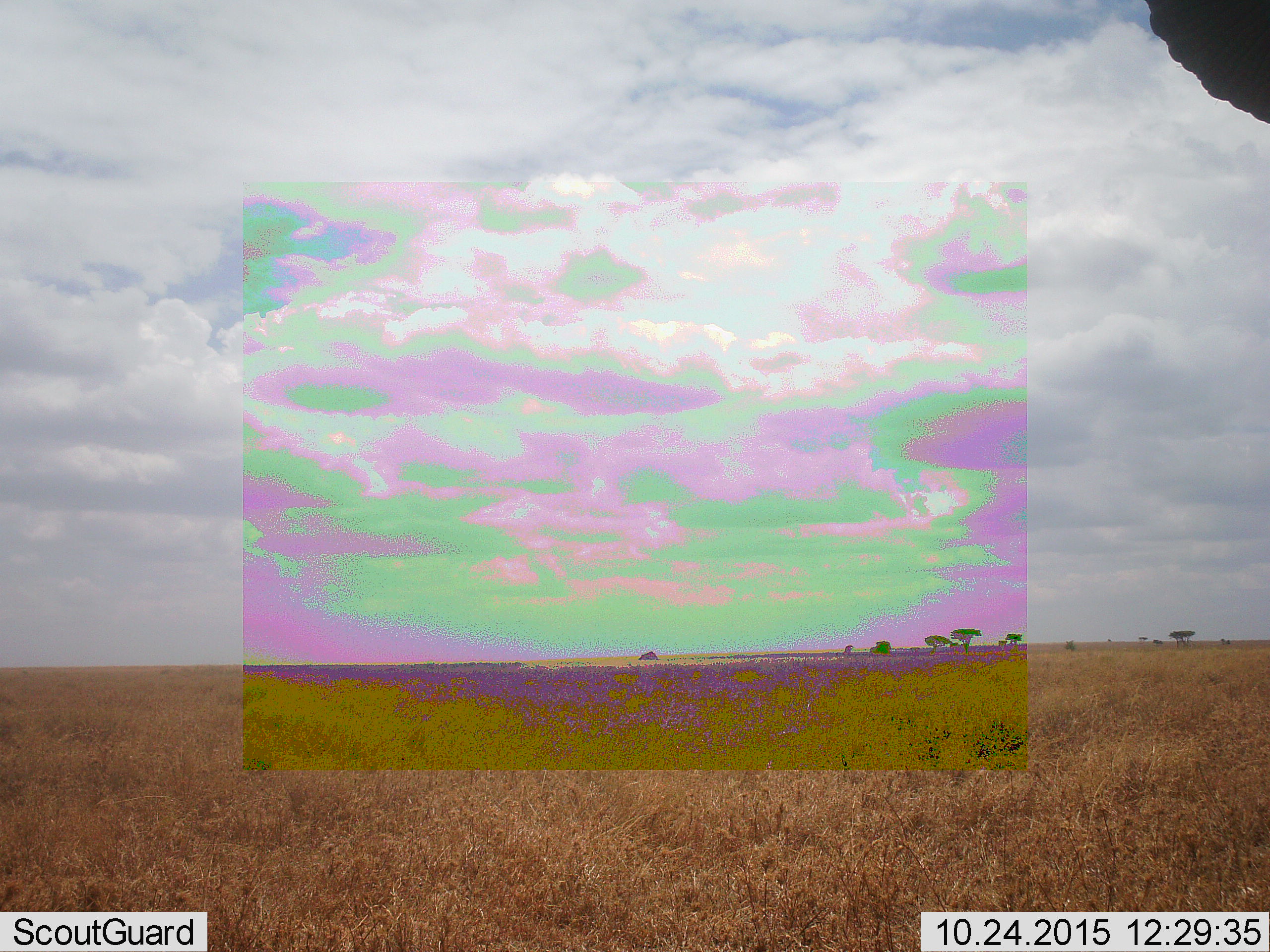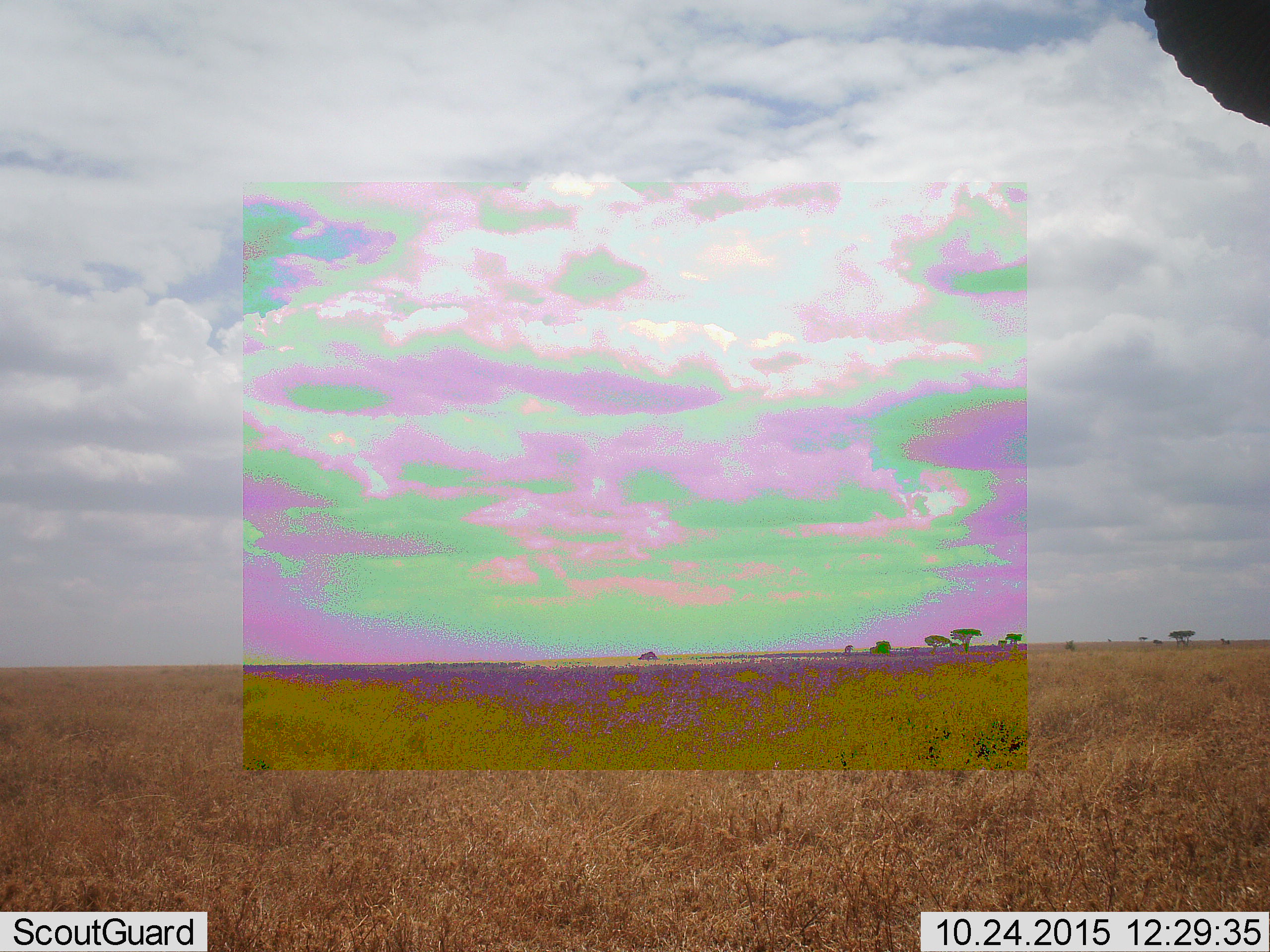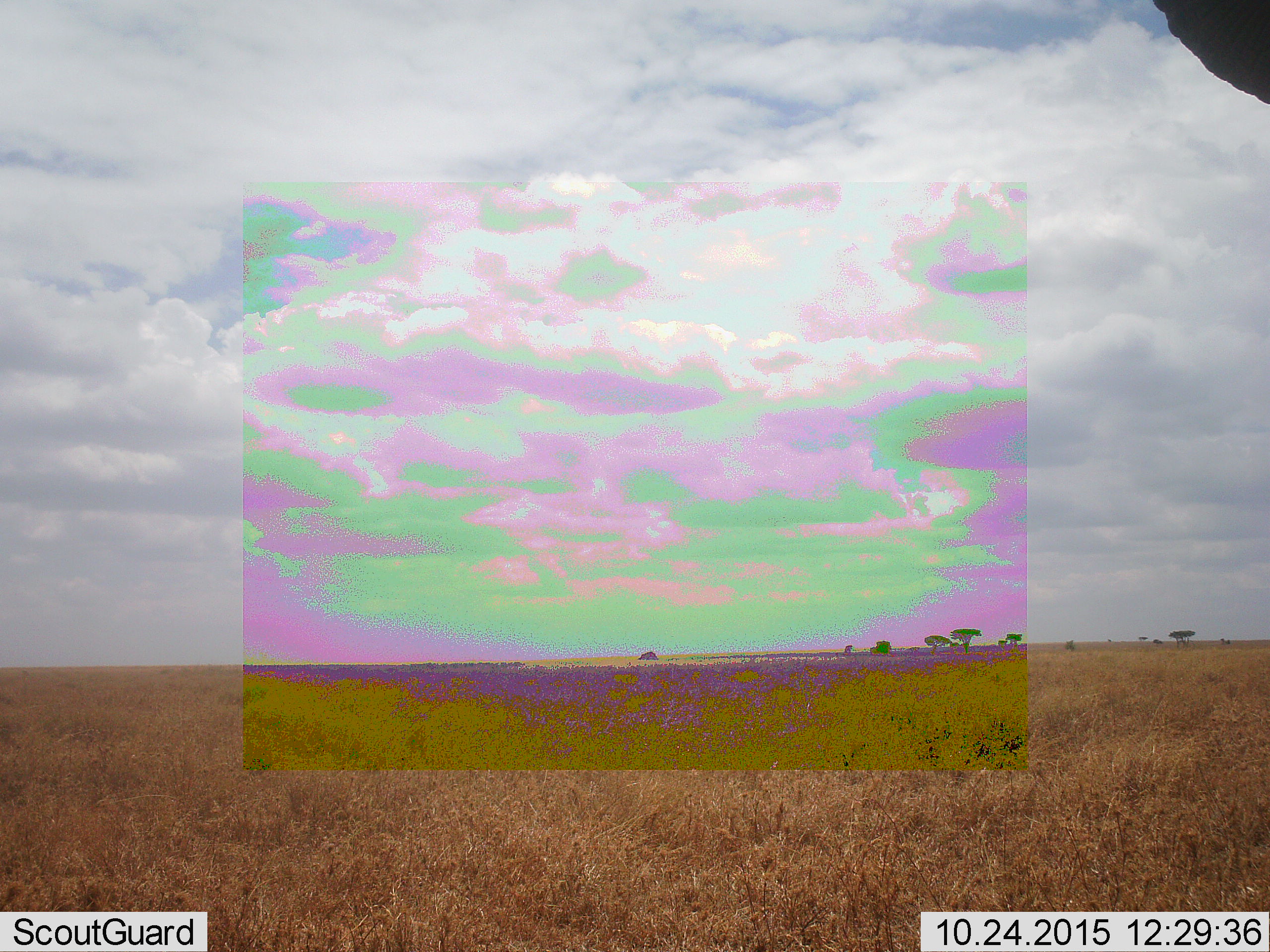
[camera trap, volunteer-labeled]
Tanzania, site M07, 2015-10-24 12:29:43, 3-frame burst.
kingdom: Animalia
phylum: Chordata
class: Mammalia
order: Proboscidea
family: Elephantidae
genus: Loxodonta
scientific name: Loxodonta africana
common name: african bush elephant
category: elephant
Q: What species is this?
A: Elephant (african bush elephant) (Loxodonta africana).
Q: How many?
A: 1.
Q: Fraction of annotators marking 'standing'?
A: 71%.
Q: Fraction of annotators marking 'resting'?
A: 0%.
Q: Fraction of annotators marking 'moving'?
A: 29%.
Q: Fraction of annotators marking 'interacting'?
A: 0%.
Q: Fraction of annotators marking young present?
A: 0%.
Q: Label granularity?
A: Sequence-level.